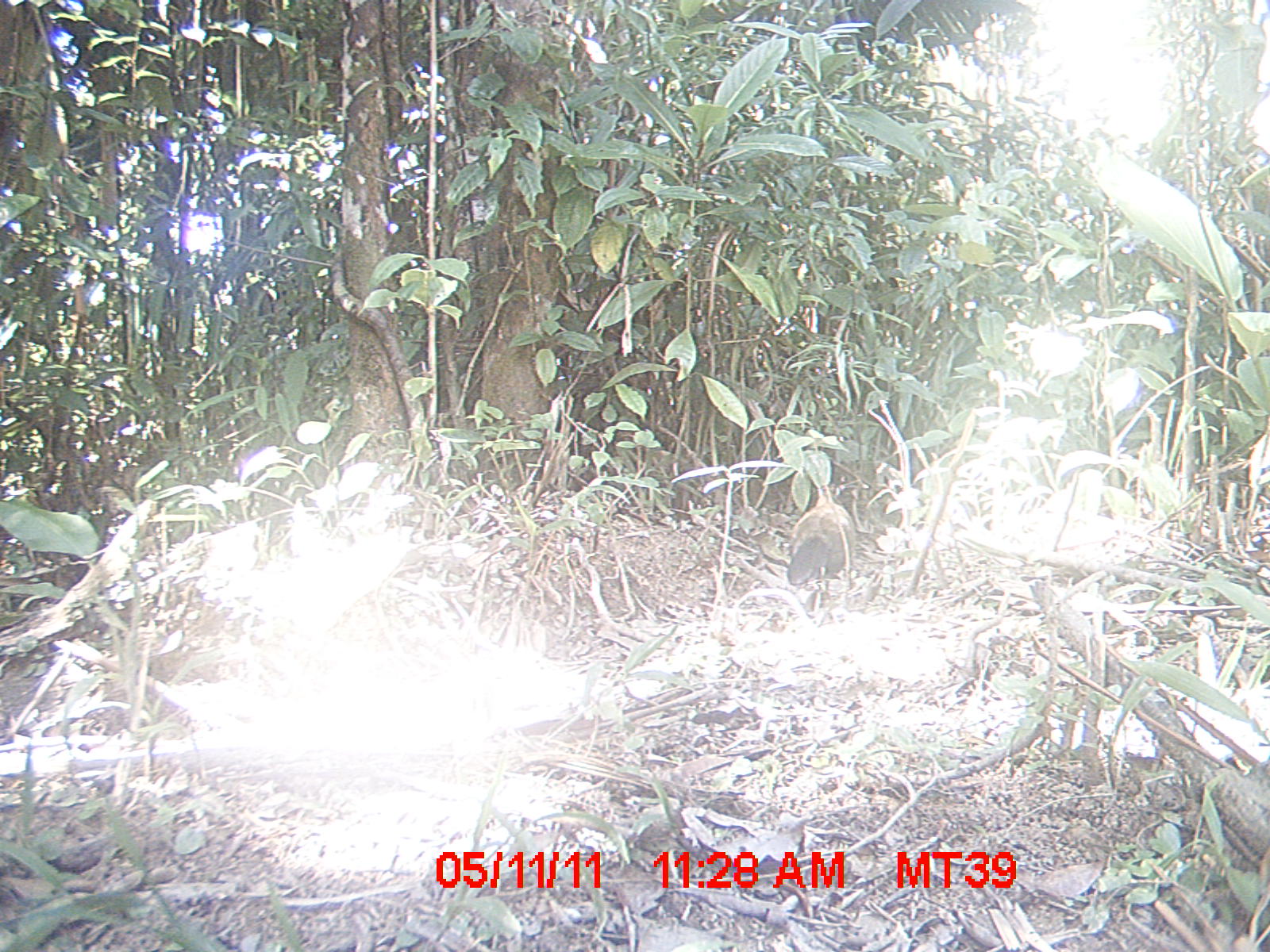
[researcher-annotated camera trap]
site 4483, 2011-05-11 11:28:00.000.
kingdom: Animalia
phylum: Chordata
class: Aves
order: Cuculiformes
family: Cuculidae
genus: Coua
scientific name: Coua serriana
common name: red-breasted coua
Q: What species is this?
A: Coua serriana (red-breasted coua).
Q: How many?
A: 1.